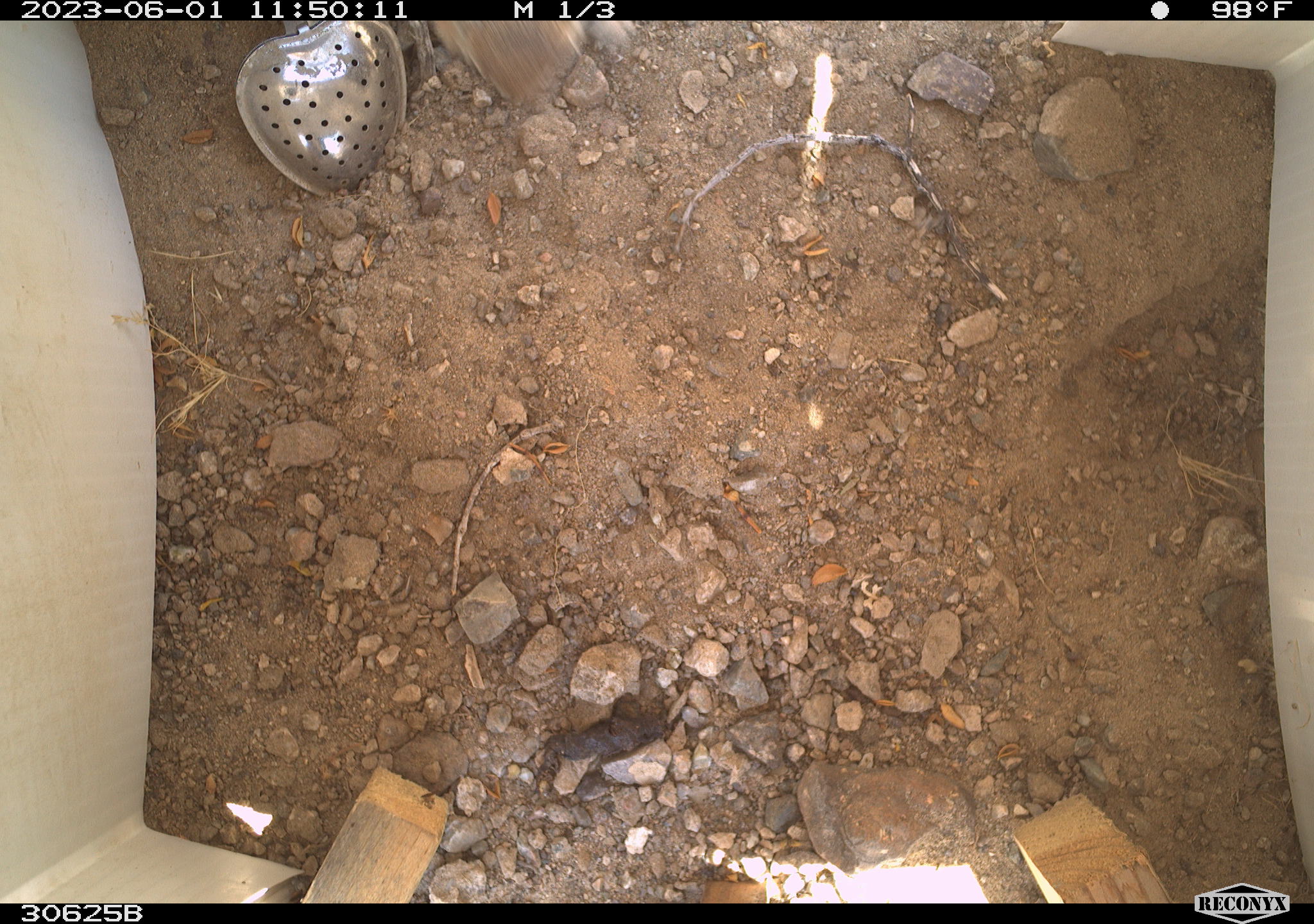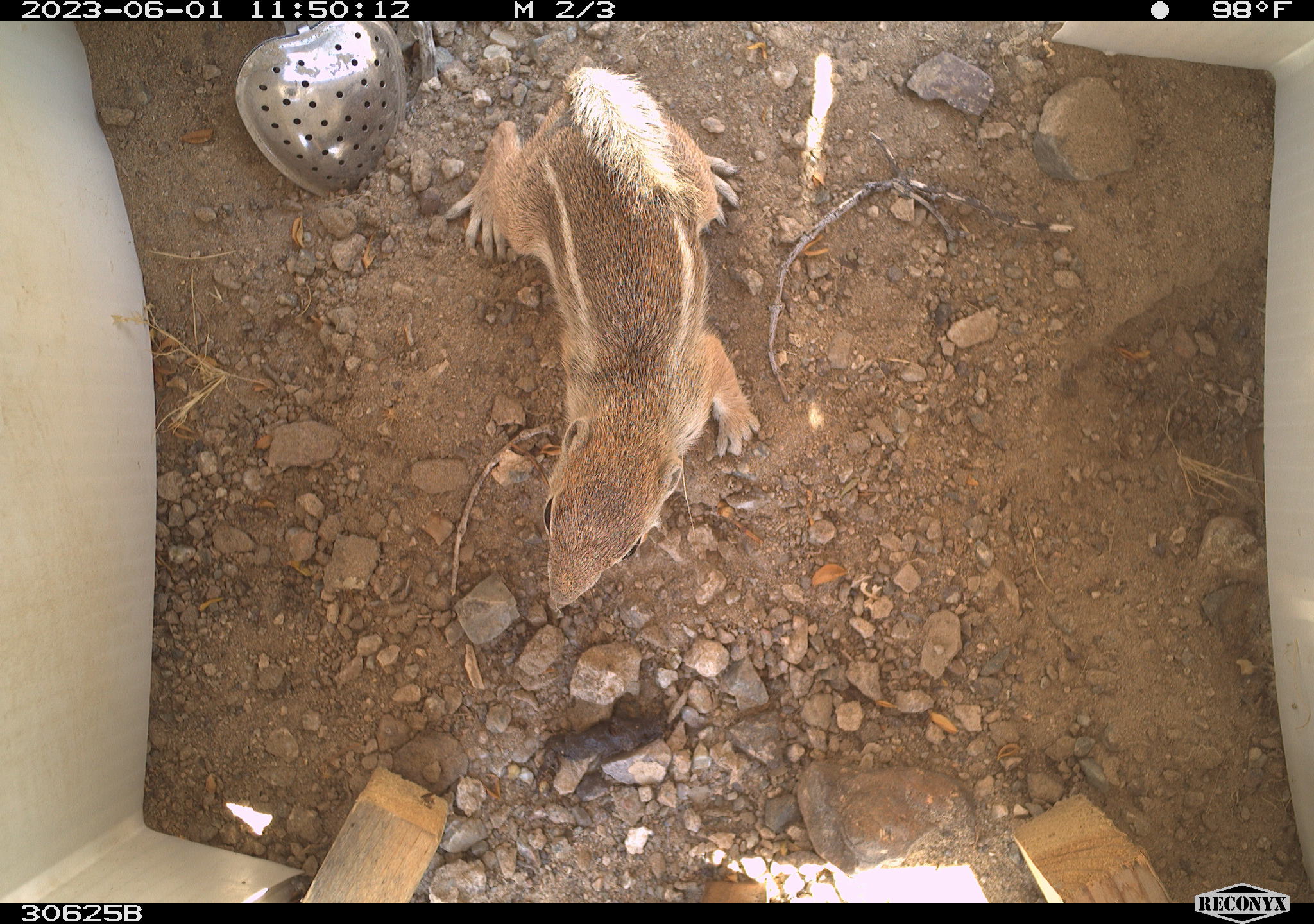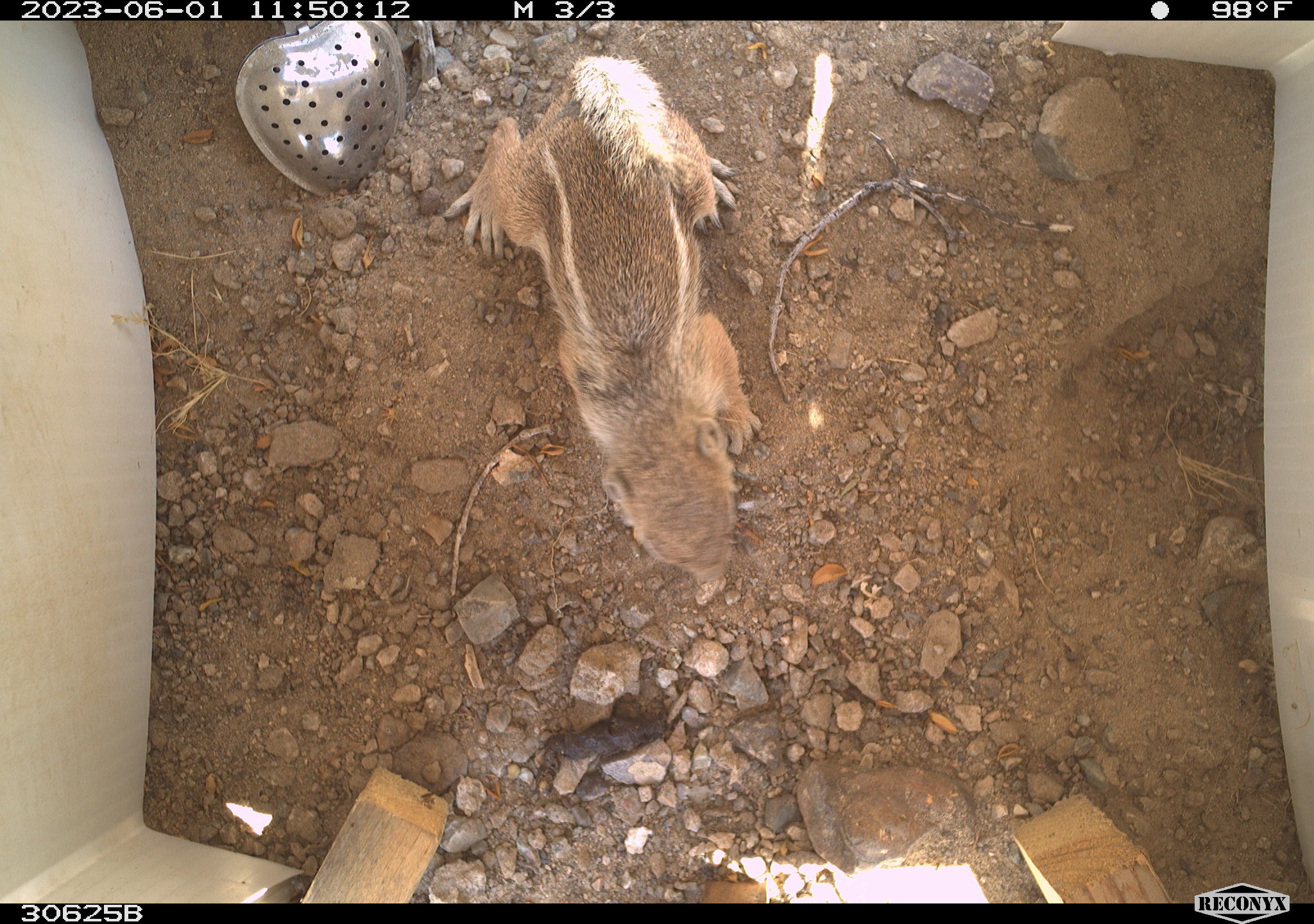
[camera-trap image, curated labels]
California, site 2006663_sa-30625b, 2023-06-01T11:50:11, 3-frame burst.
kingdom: Animalia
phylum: Chordata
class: Mammalia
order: Rodentia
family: Sciuridae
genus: Ammospermophilus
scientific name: Ammospermophilus leucurus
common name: white-tailed antelope squirrel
White-tailed antelope squirrel (Ammospermophilus leucurus).